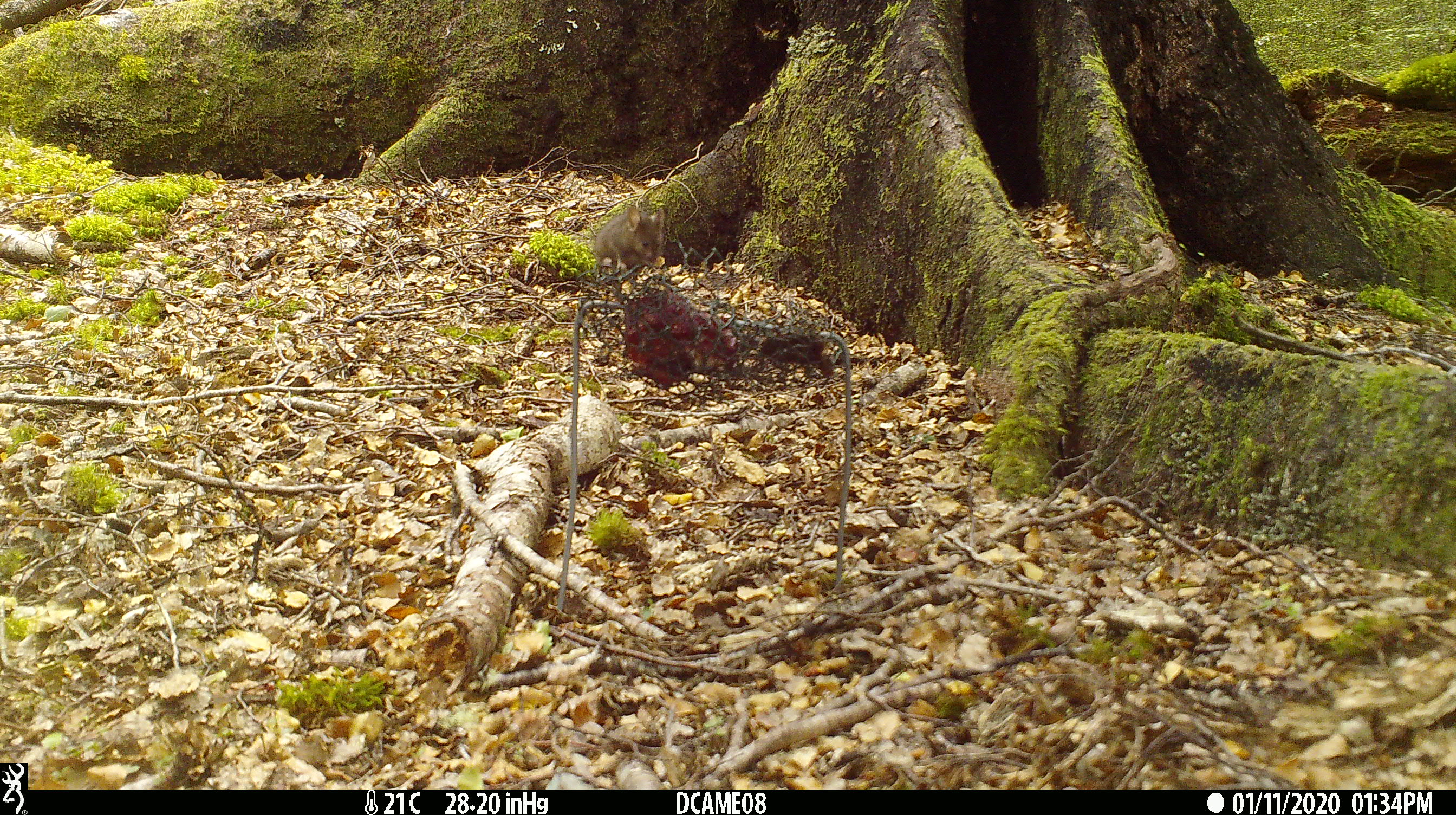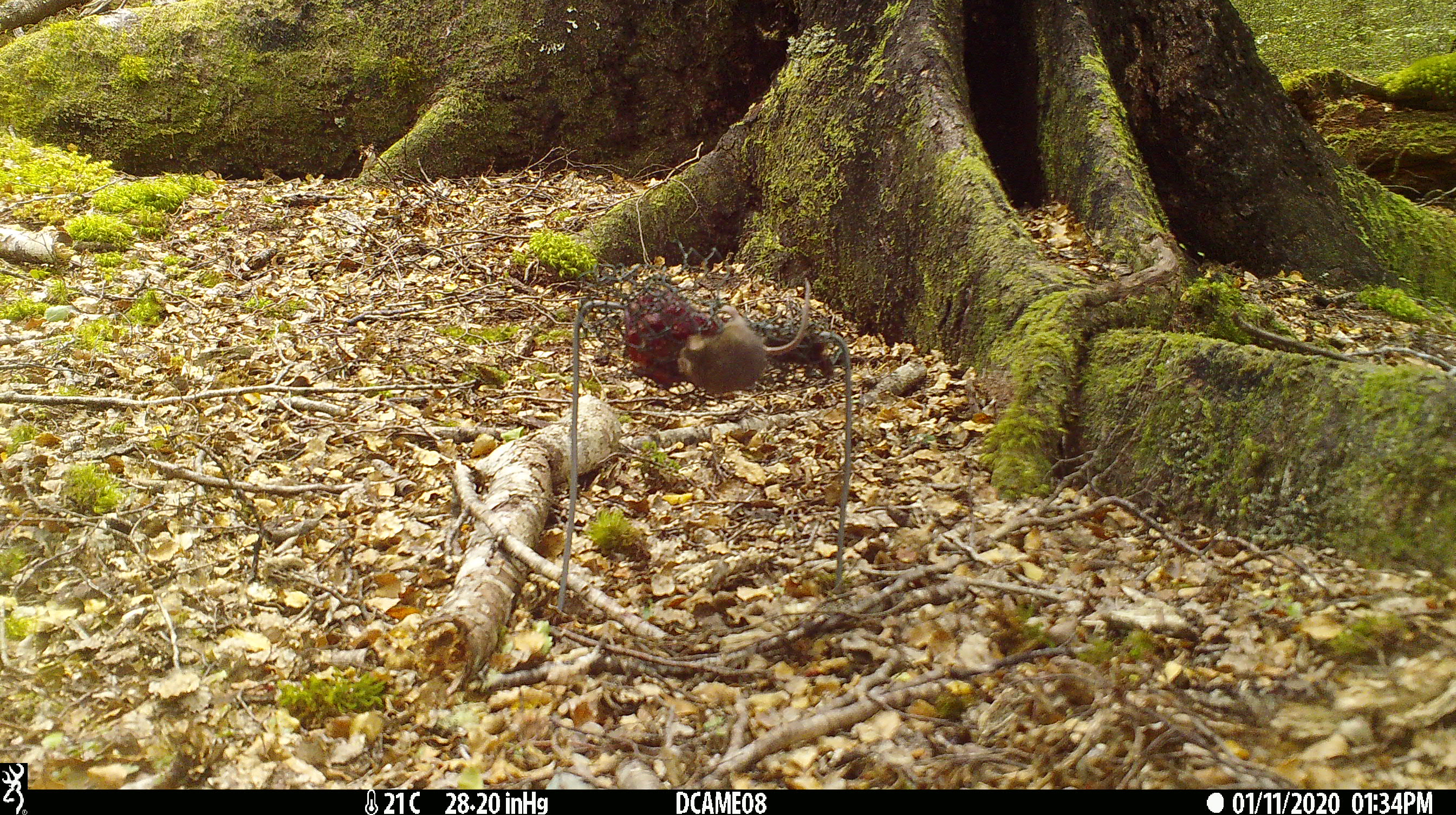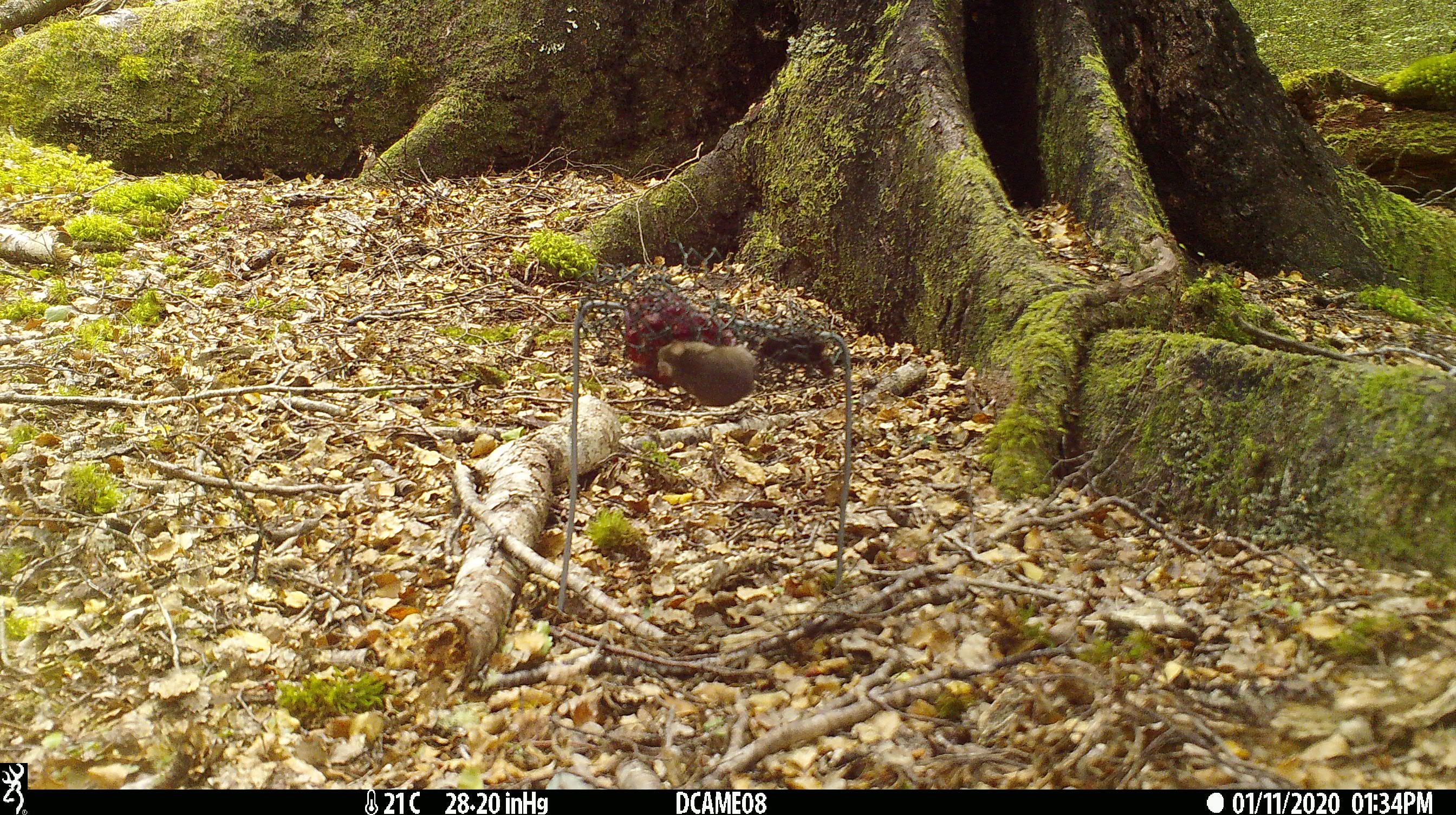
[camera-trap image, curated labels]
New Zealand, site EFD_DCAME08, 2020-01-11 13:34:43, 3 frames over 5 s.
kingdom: Animalia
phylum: Chordata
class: Mammalia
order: Rodentia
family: Muridae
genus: Mus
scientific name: Mus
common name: mouse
Mouse (Mus).